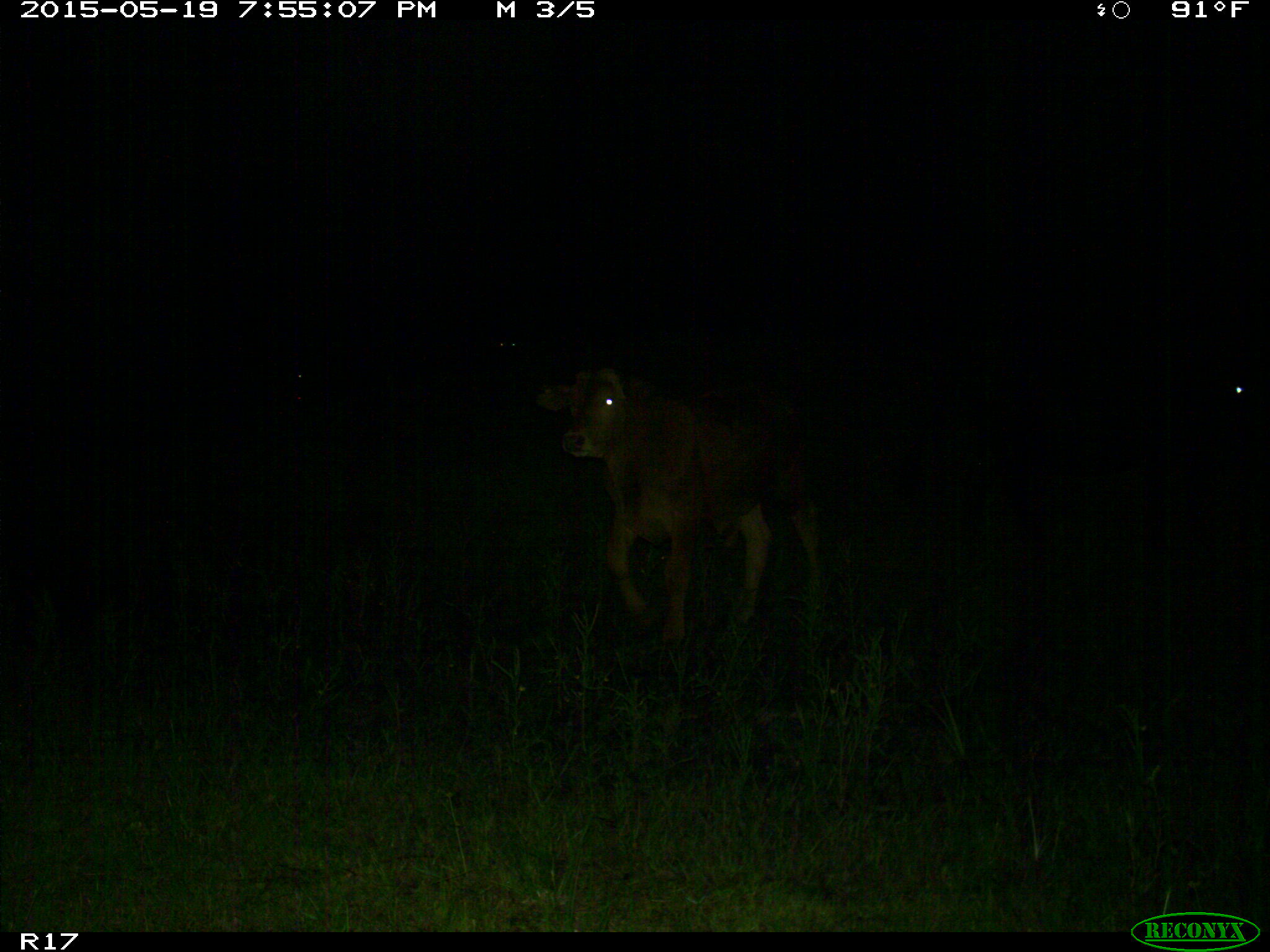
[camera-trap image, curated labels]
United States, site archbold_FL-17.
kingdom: Animalia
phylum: Chordata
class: Mammalia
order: Artiodactyla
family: Bovidae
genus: Bos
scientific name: Bos taurus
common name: domestic cow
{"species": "Bos taurus (domestic cow)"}